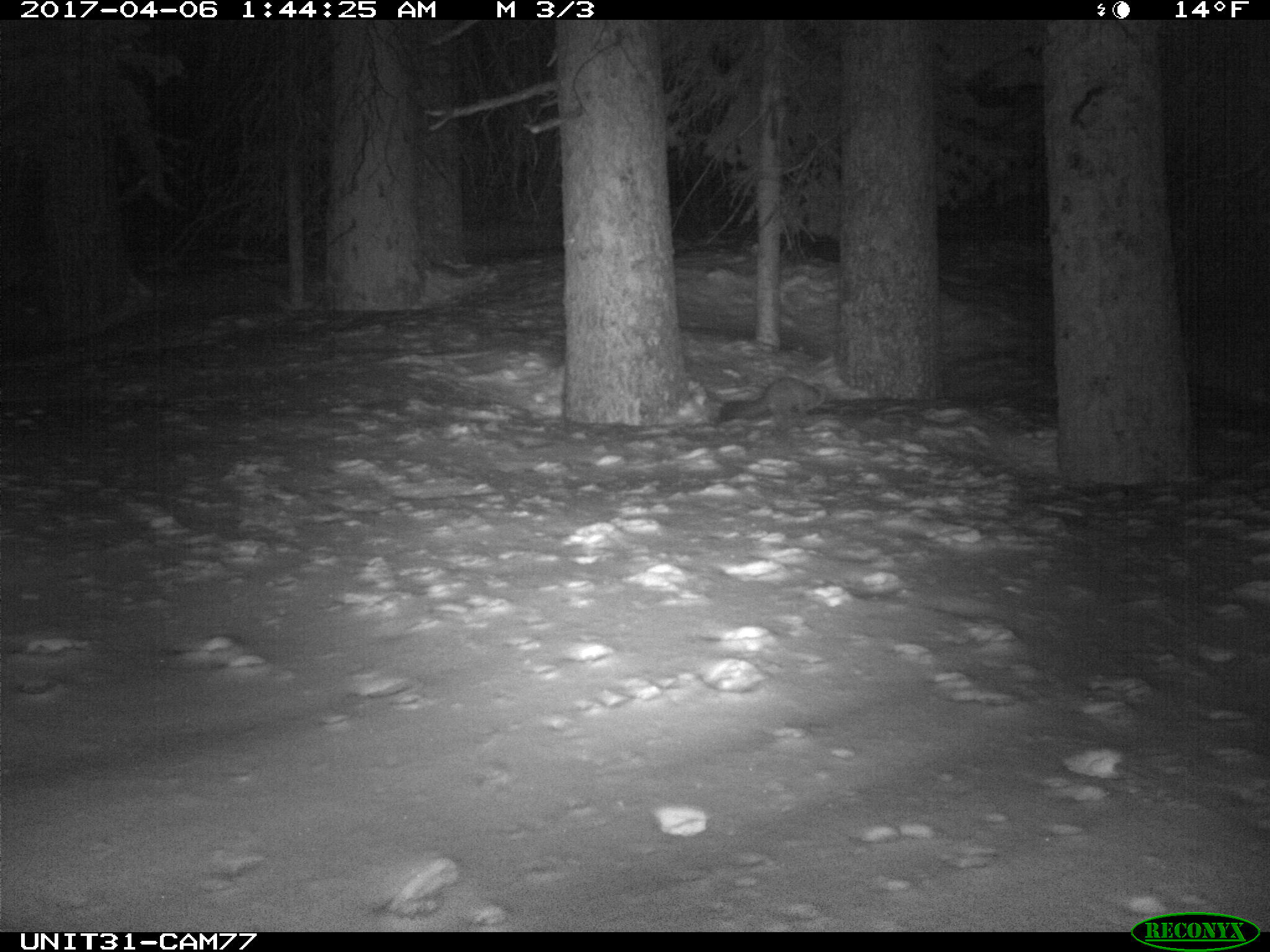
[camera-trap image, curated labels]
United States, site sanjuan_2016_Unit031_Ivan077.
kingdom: Animalia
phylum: Chordata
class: Mammalia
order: Carnivora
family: Mustelidae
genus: Martes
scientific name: Martes americana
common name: american marten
Martes americana (american marten).